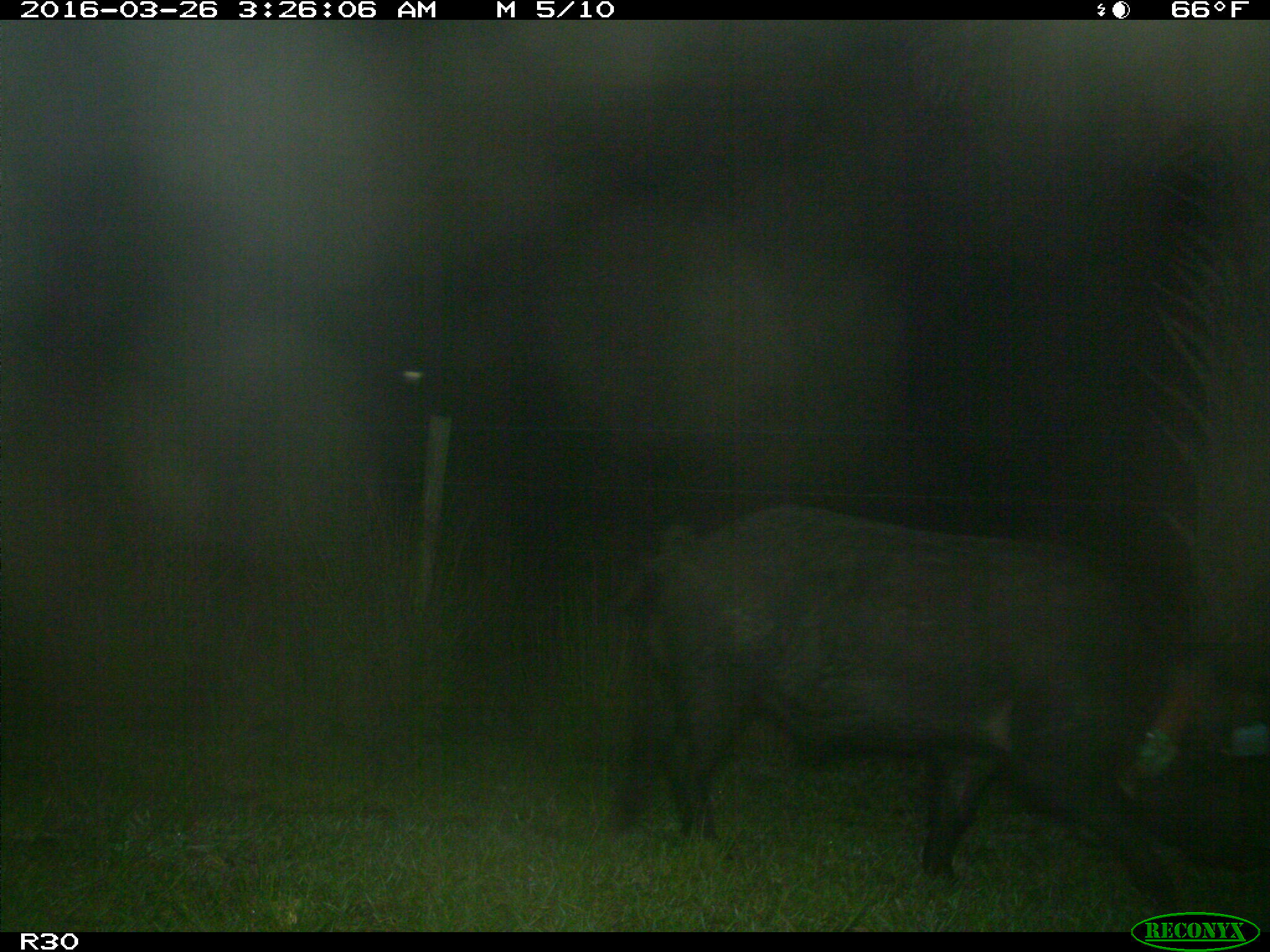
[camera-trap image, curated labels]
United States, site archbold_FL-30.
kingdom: Animalia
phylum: Chordata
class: Mammalia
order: Artiodactyla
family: Suidae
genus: Sus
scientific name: Sus scrofa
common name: wild boar